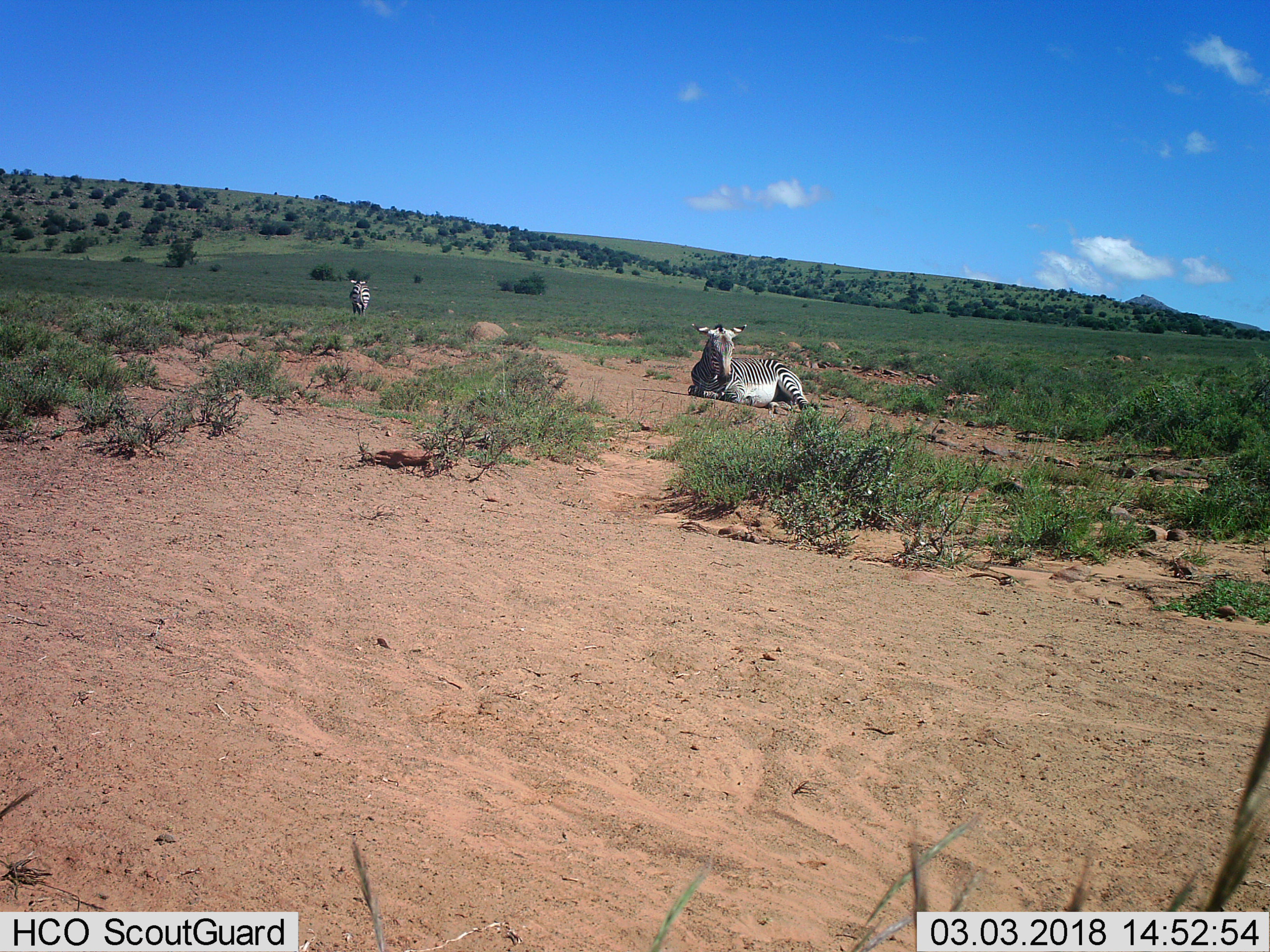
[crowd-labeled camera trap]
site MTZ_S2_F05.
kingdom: Animalia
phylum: Chordata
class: Mammalia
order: Perissodactyla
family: Equidae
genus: Equus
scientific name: Equus zebra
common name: mountain zebra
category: zebramountain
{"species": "zebramountain (mountain zebra) (Equus zebra)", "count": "2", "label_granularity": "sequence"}